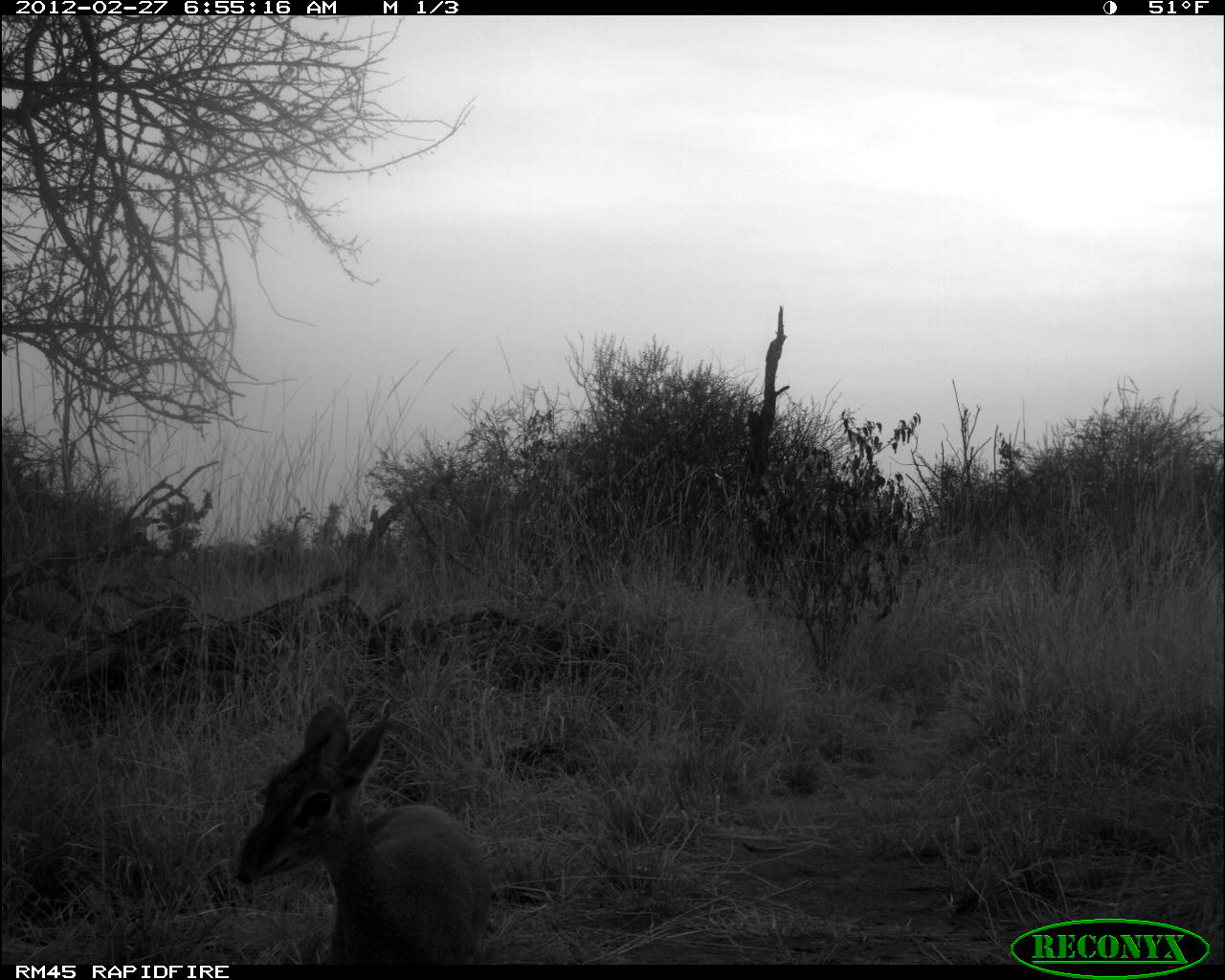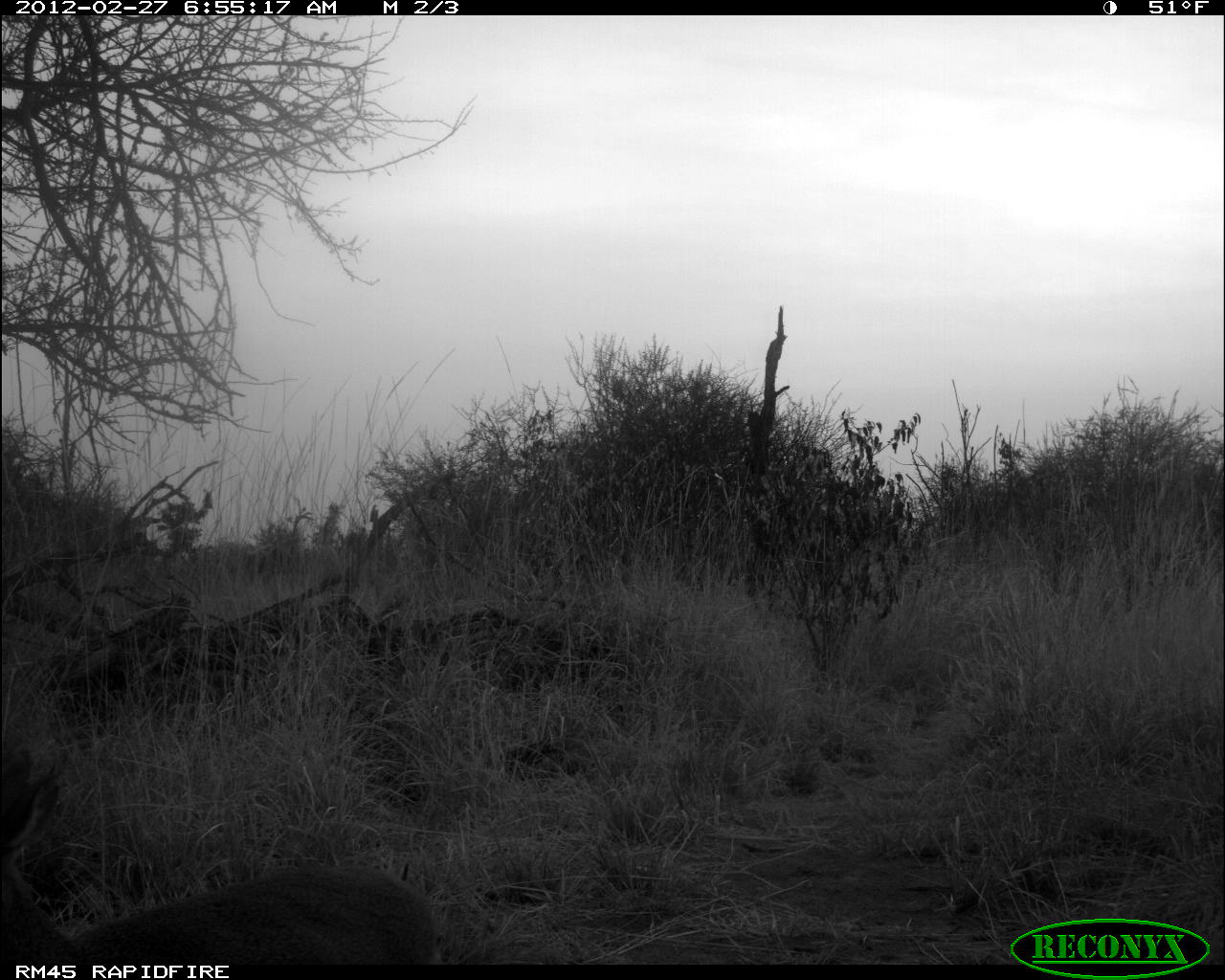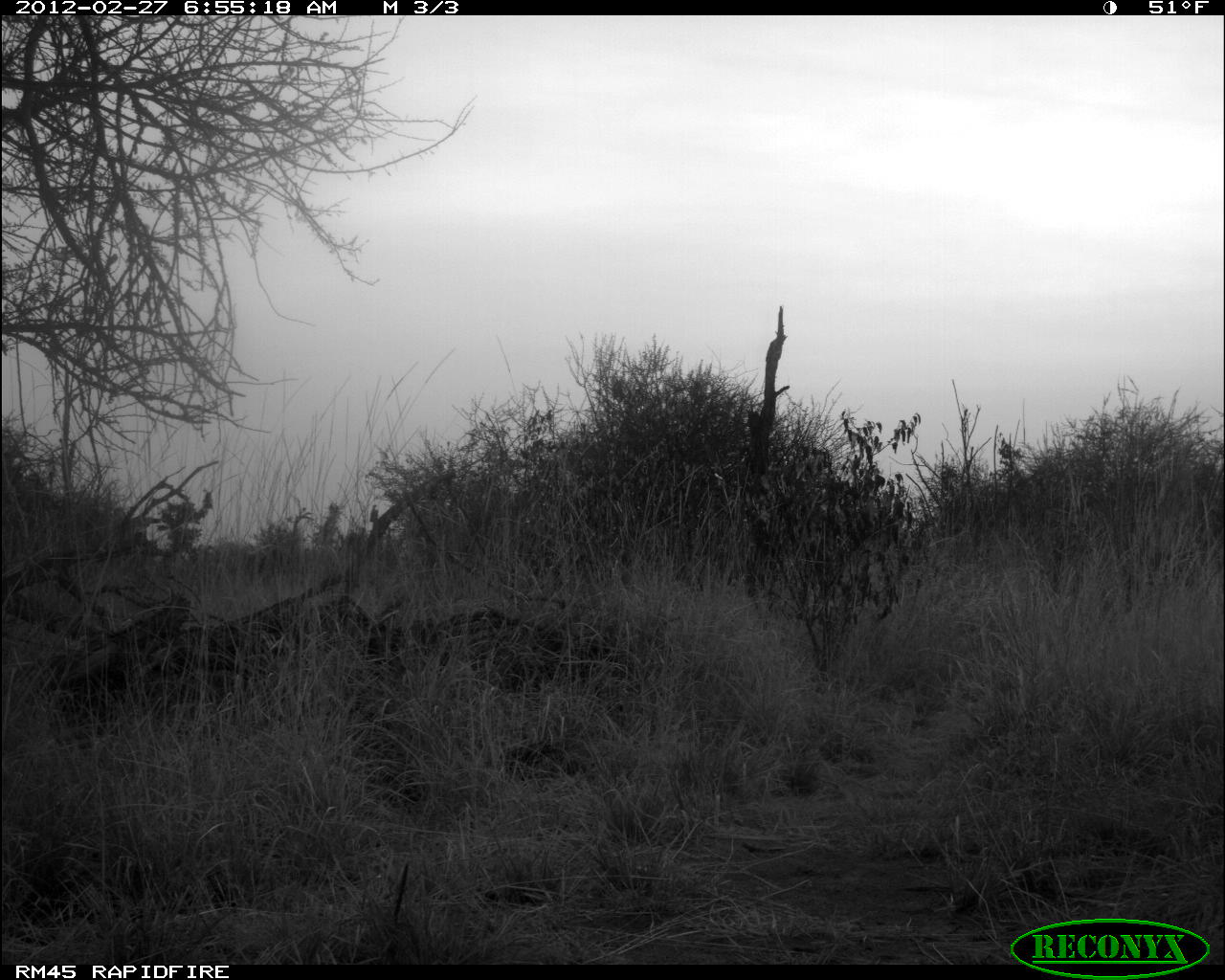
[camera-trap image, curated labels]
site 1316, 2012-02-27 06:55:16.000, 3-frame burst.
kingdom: Animalia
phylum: Chordata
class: Mammalia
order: Artiodactyla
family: Bovidae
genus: Madoqua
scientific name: Madoqua guentheri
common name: günther's dik-dik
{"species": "Madoqua guentheri (günther's dik-dik)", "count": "1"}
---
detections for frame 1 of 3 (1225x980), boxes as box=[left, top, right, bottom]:
madoqua guentheri: box=[233, 693, 492, 965]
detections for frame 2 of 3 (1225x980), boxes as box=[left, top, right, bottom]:
madoqua guentheri: box=[0, 737, 429, 967]